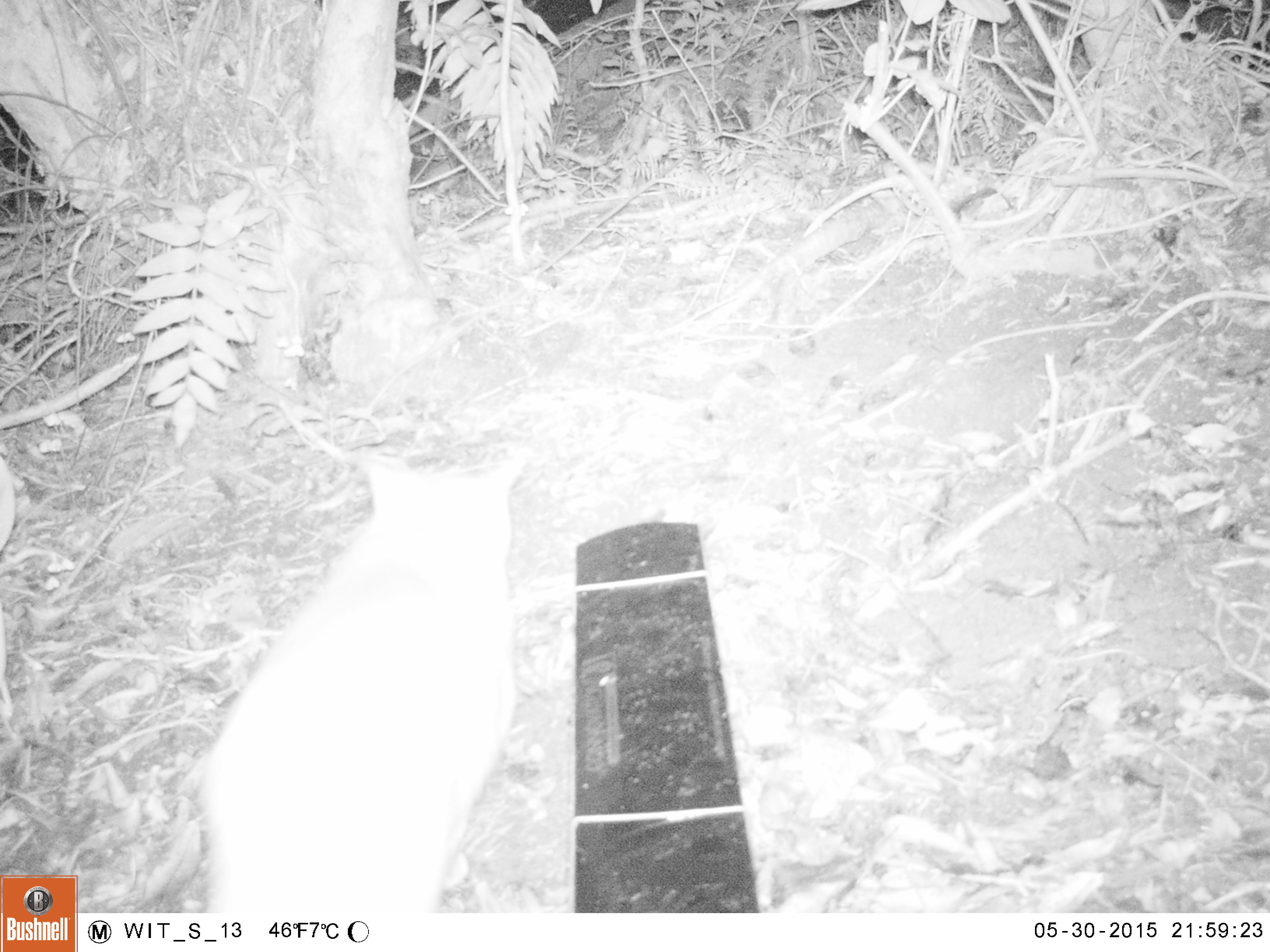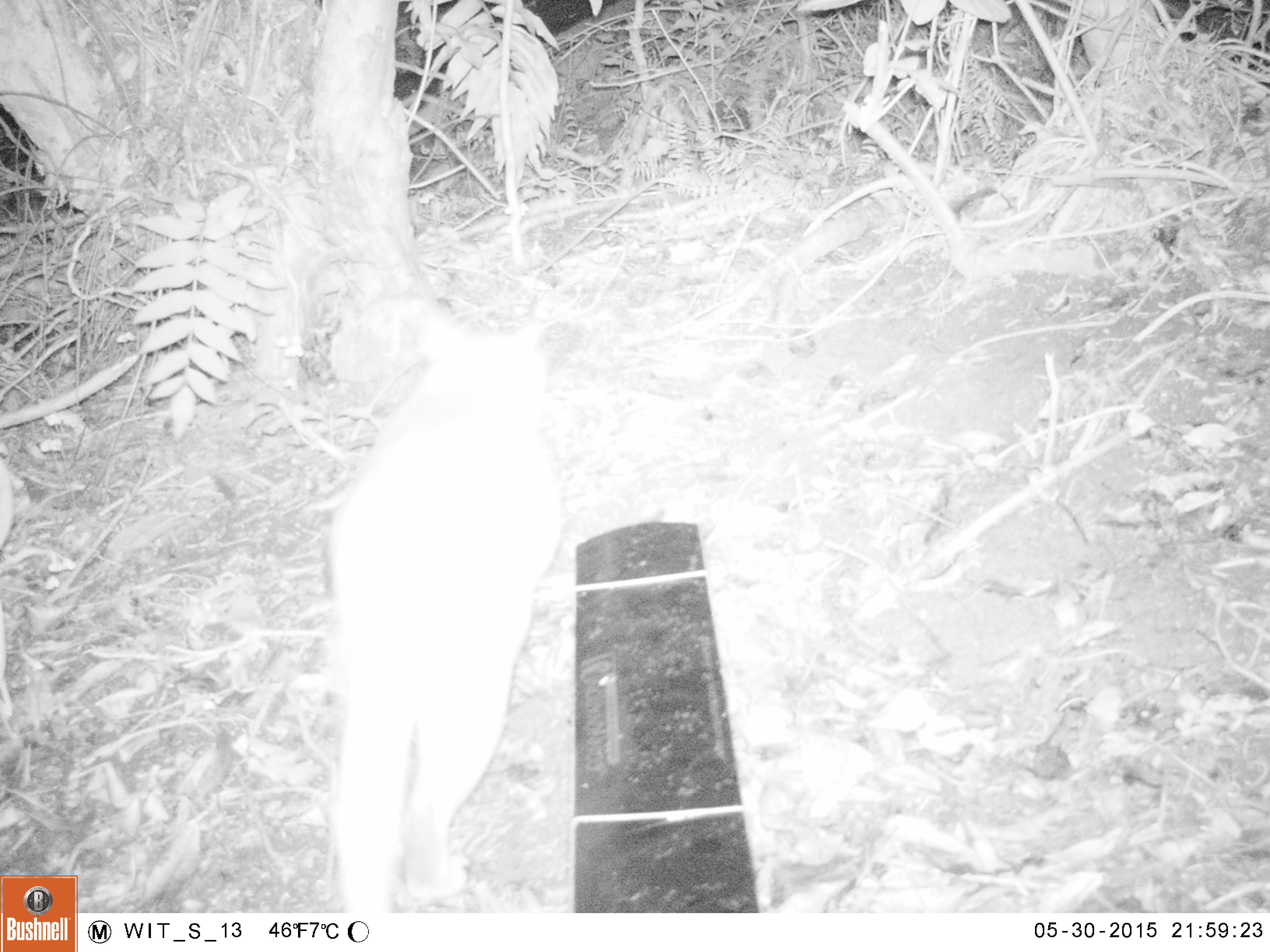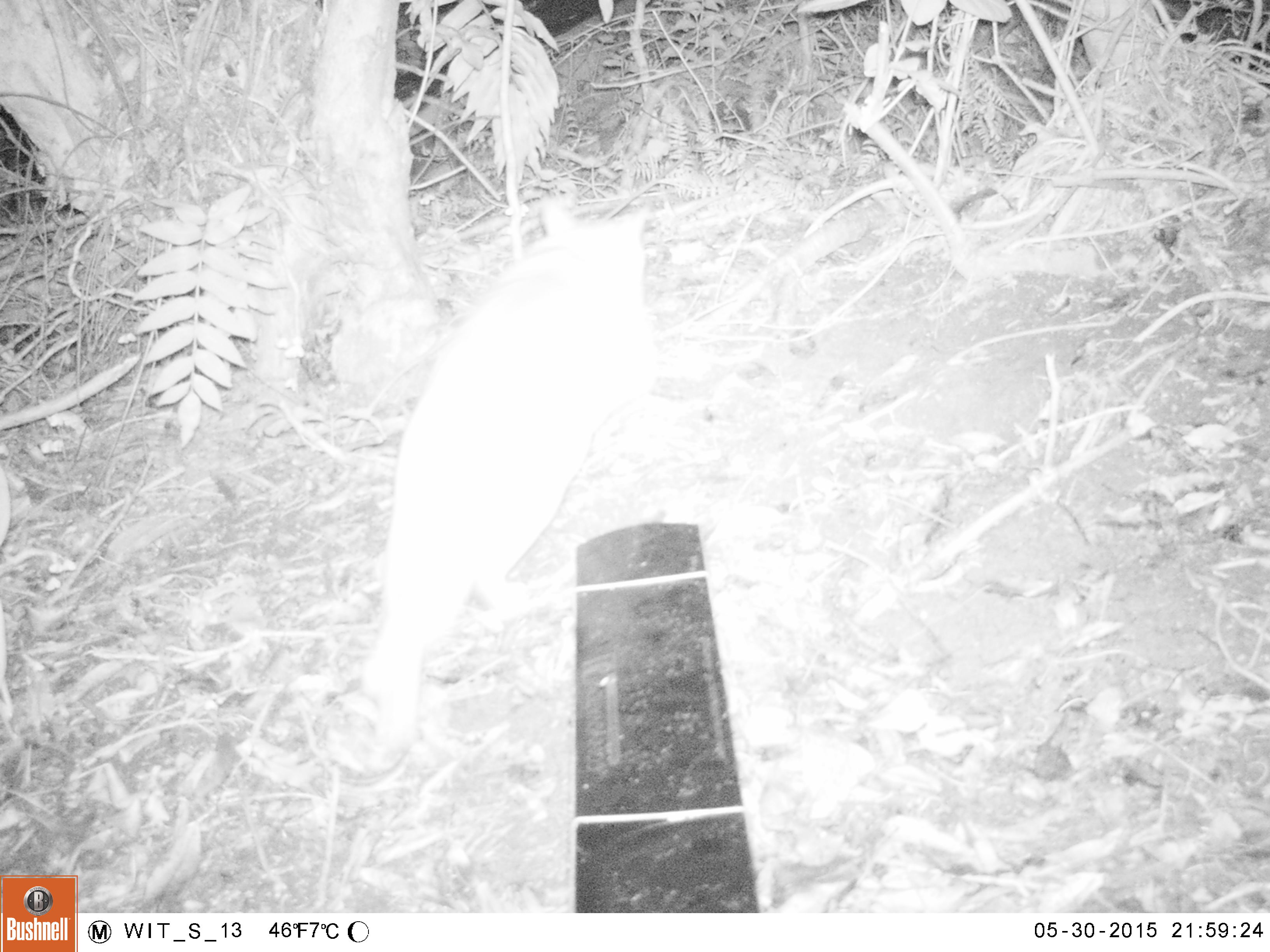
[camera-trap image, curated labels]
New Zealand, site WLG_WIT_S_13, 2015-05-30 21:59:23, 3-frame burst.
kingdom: Animalia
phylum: Chordata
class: Mammalia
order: Carnivora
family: Felidae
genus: Felis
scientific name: Felis catus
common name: domestic cat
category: cat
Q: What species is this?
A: Cat (domestic cat) (Felis catus).